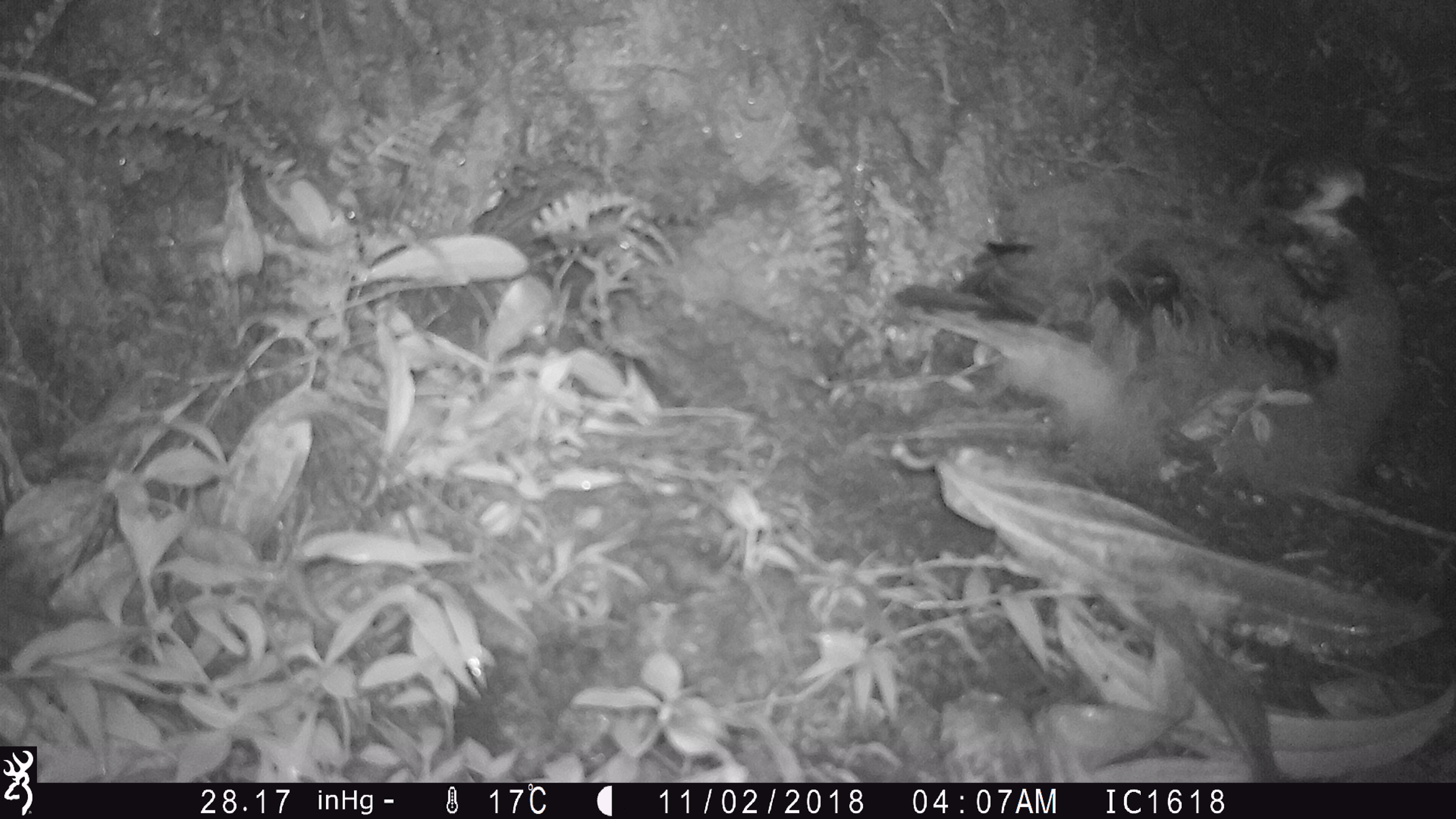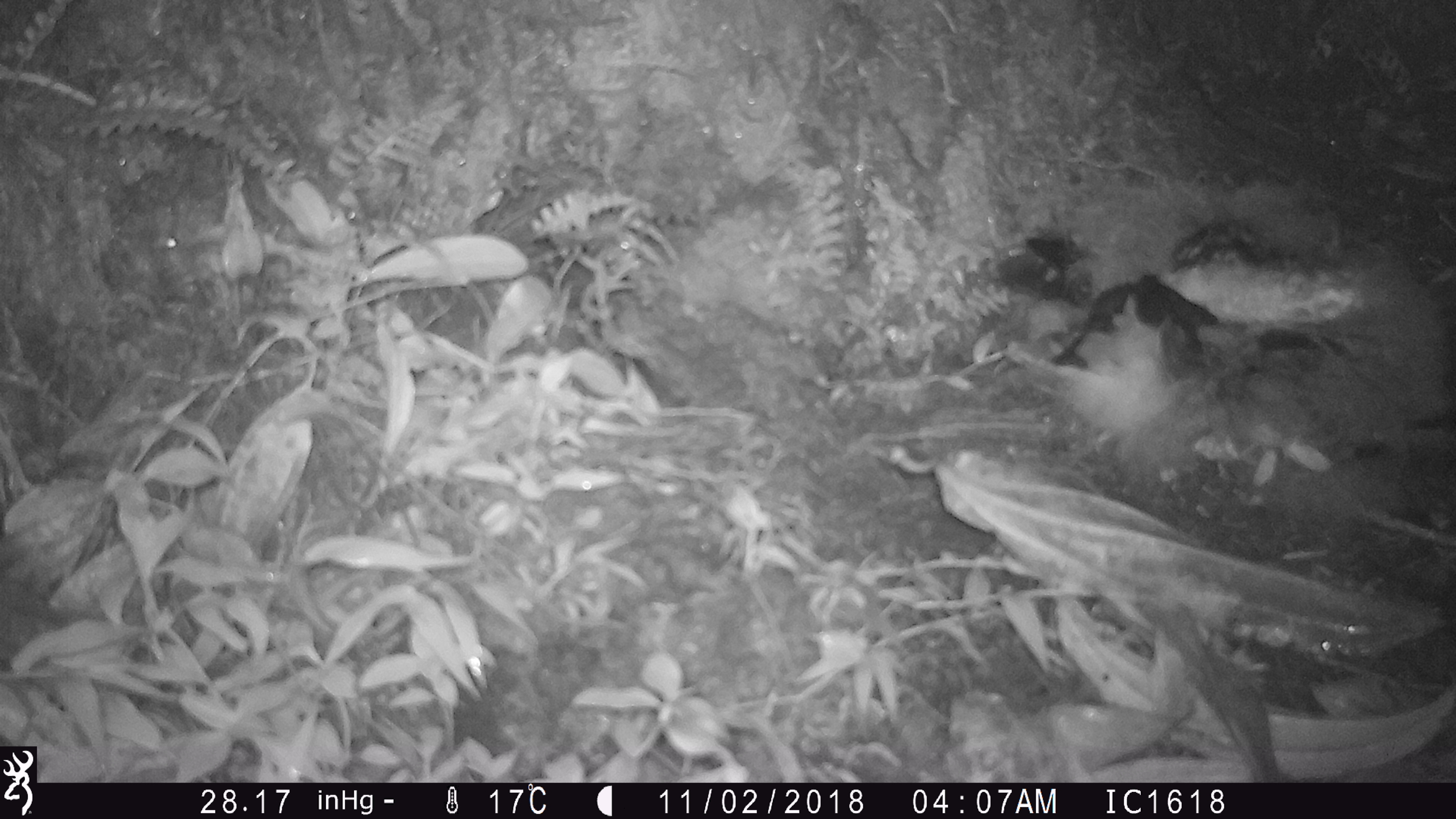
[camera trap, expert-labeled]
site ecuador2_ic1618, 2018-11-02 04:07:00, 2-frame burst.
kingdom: Animalia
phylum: Chordata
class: Aves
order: Procellariiformes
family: Procellariidae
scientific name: Procellariidae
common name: petrel chick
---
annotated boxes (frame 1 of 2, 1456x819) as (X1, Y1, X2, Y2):
petrel chick: (886, 139, 1421, 514)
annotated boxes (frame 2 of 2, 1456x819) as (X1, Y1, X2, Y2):
petrel chick: (939, 195, 1456, 543)